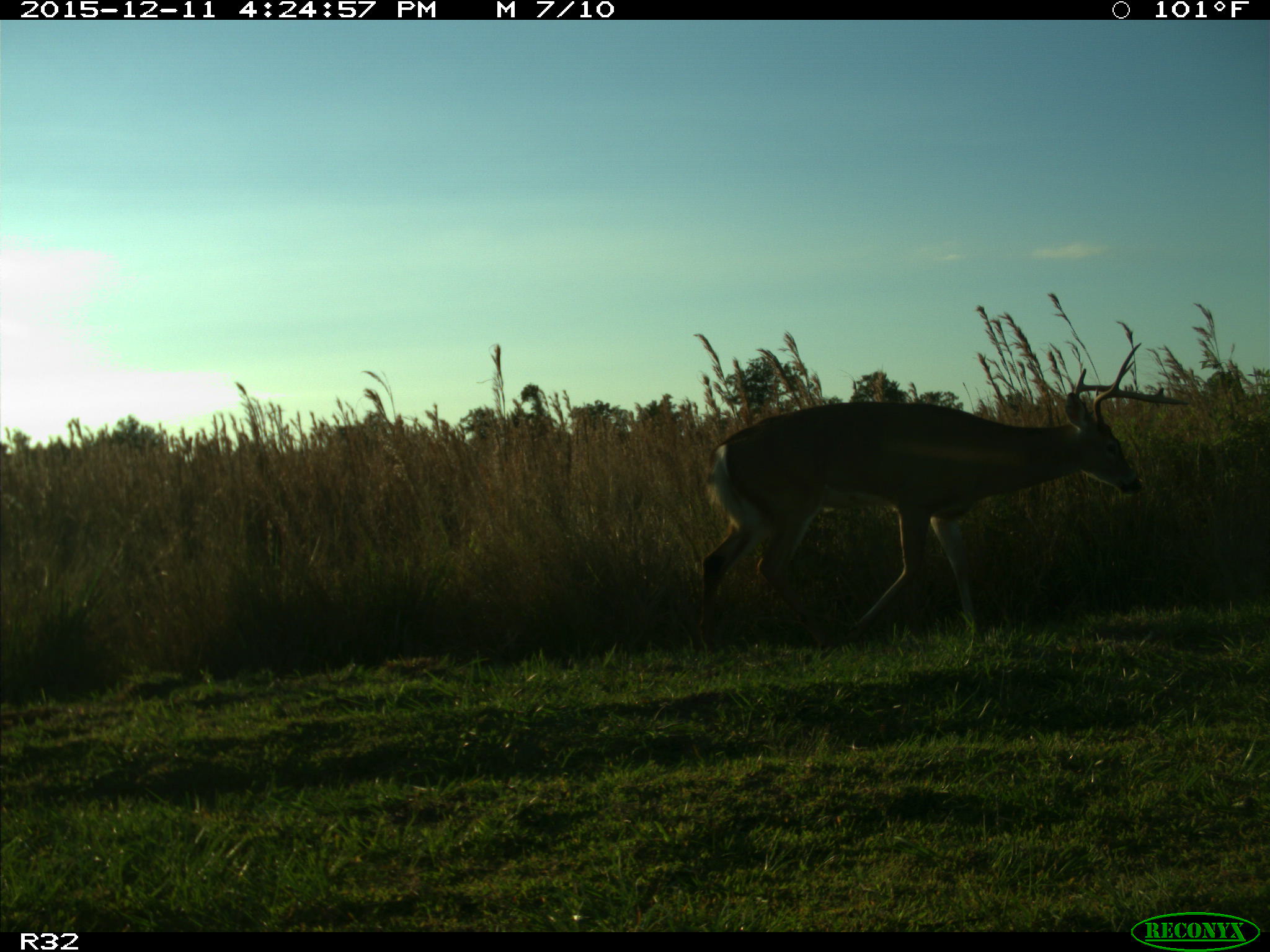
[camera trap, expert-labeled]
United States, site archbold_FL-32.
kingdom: Animalia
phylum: Chordata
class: Mammalia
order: Artiodactyla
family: Cervidae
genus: Odocoileus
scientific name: Odocoileus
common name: deer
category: unidentified deer